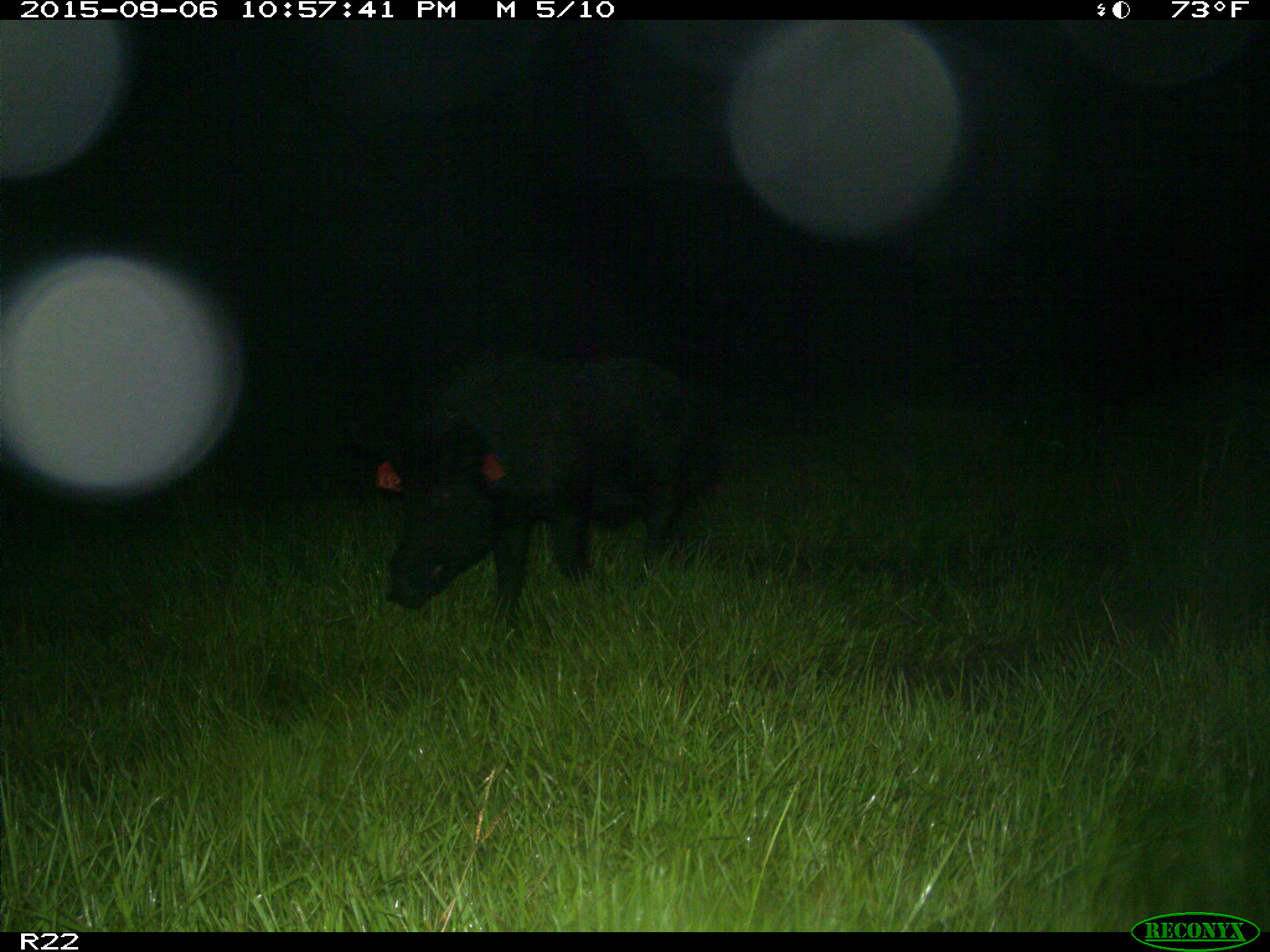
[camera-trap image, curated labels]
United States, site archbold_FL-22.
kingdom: Animalia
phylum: Chordata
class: Mammalia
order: Artiodactyla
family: Suidae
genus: Sus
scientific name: Sus scrofa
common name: wild boar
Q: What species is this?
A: Sus scrofa (wild boar).